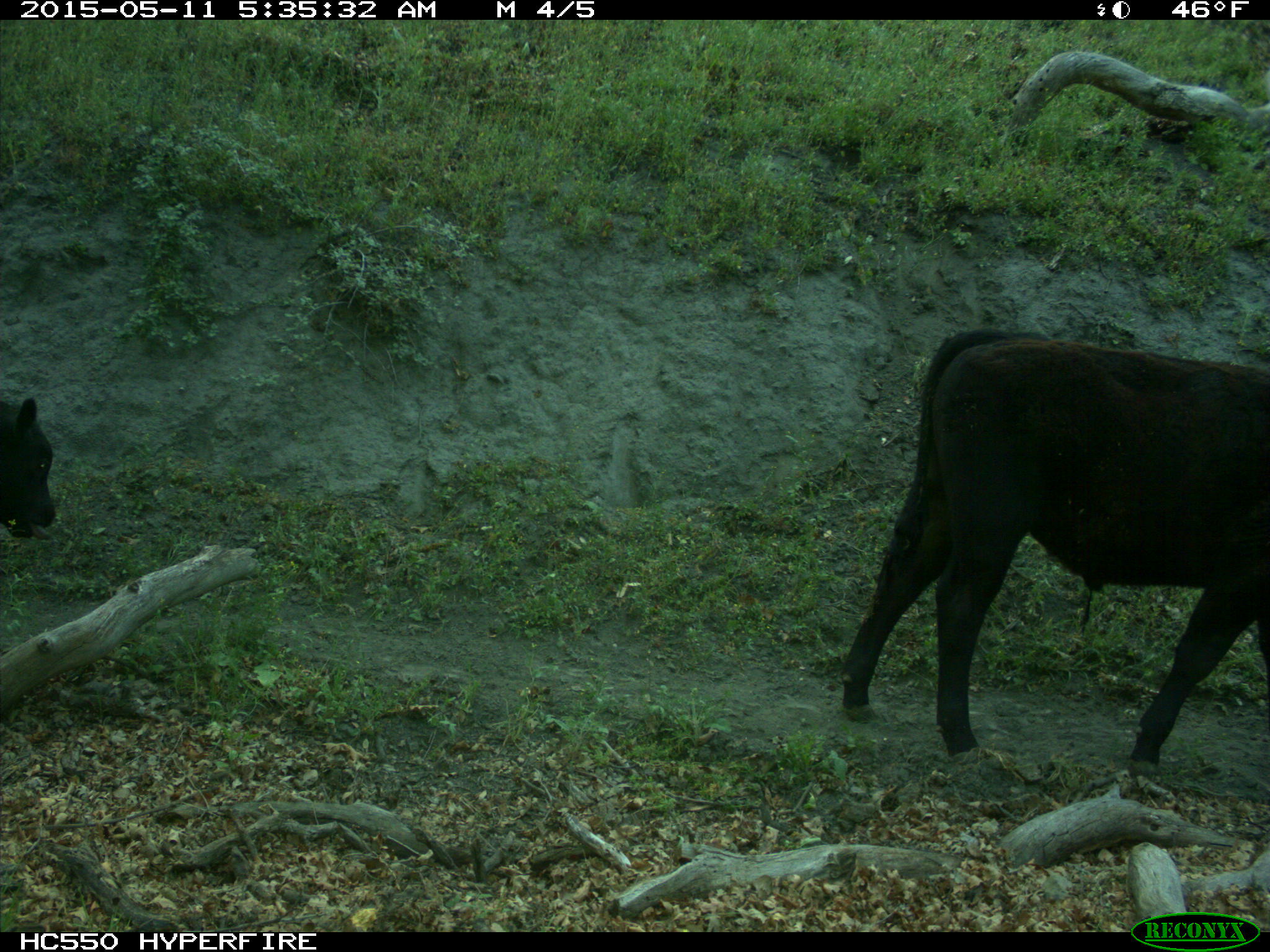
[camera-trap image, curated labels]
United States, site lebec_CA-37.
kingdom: Animalia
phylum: Chordata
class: Mammalia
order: Artiodactyla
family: Bovidae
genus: Bos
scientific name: Bos taurus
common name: domestic cow